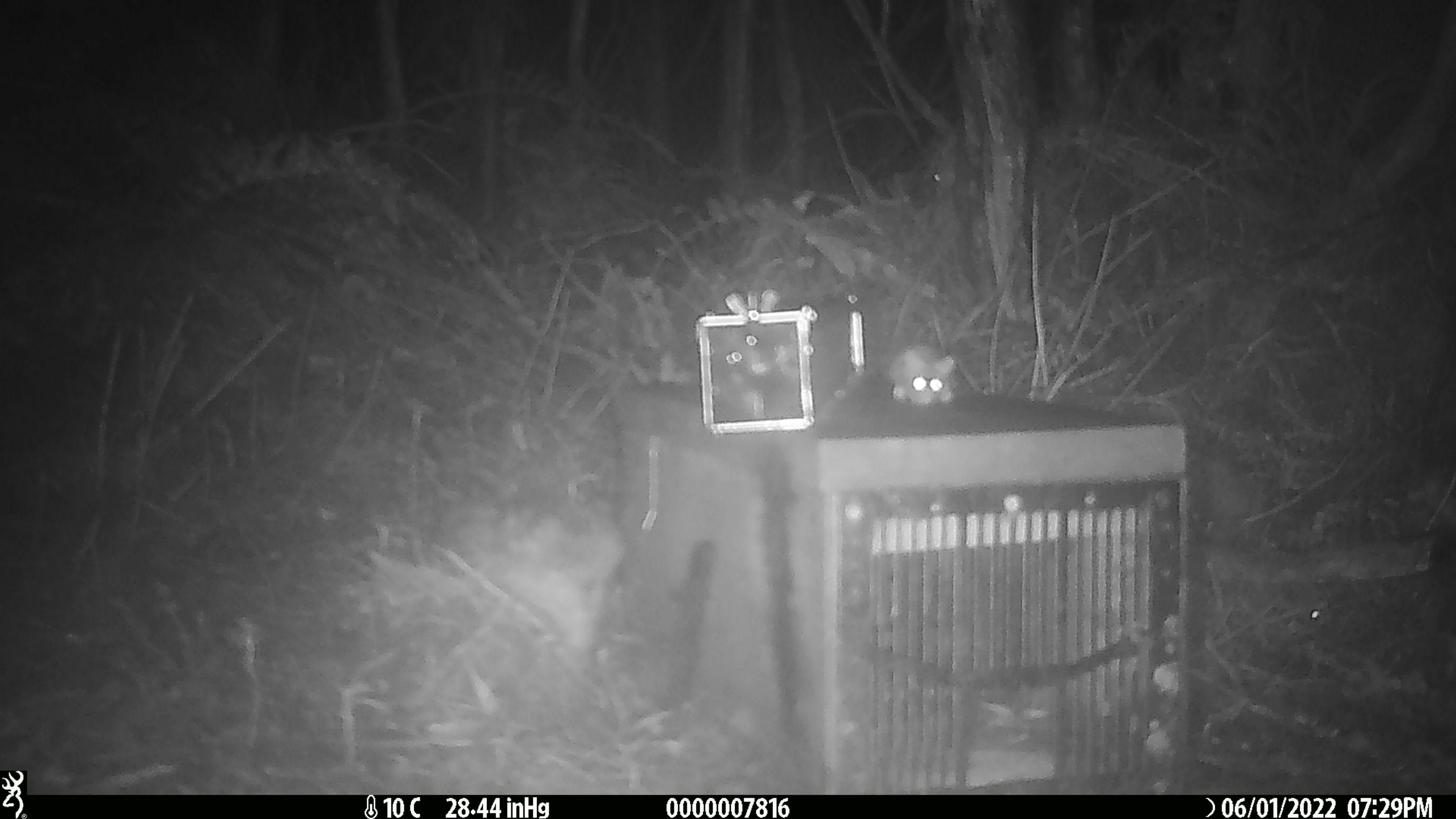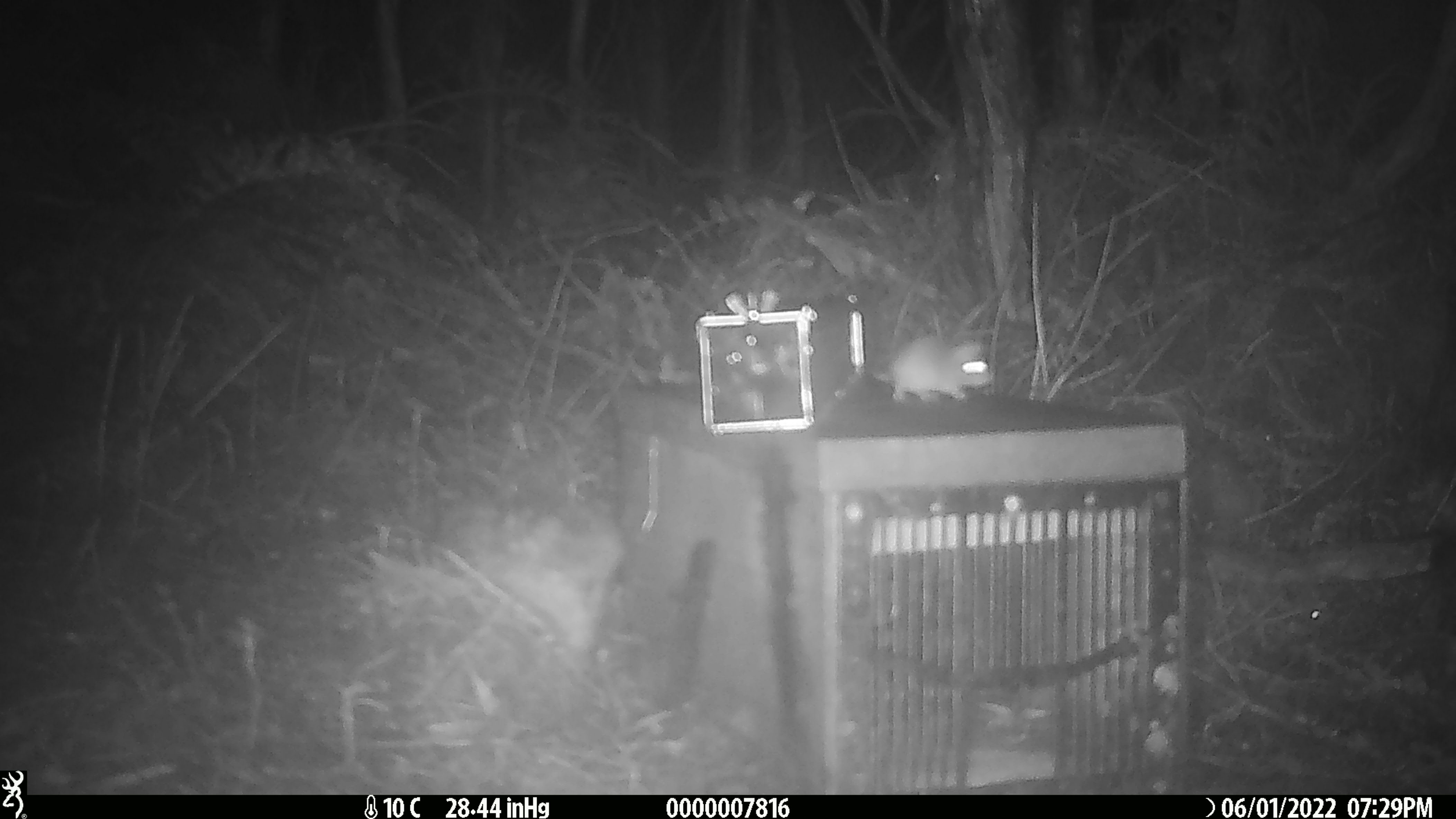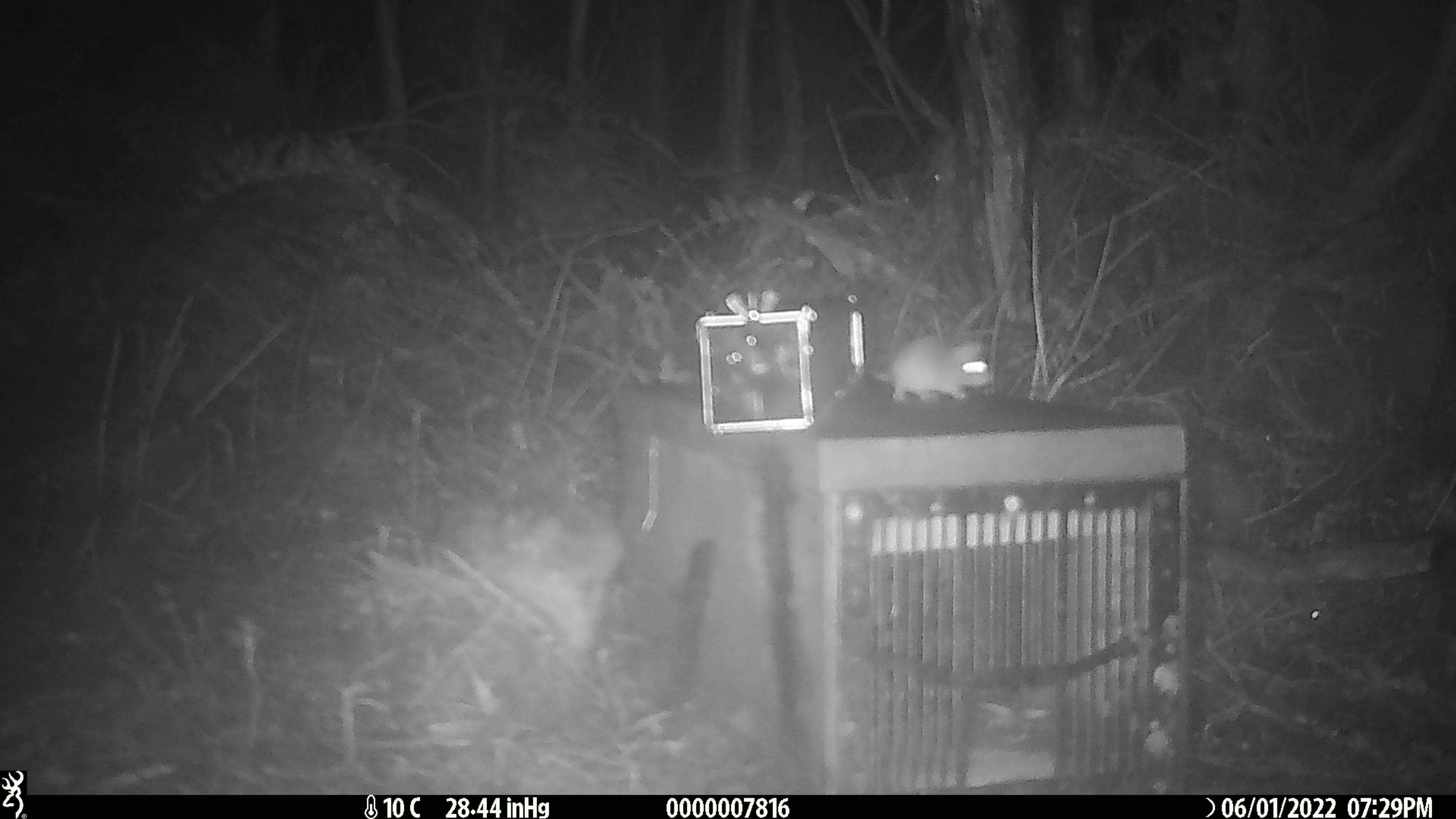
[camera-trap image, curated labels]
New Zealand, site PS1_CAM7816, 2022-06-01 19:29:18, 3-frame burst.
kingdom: Animalia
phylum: Chordata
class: Mammalia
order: Rodentia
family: Muridae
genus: Mus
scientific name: Mus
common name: mouse